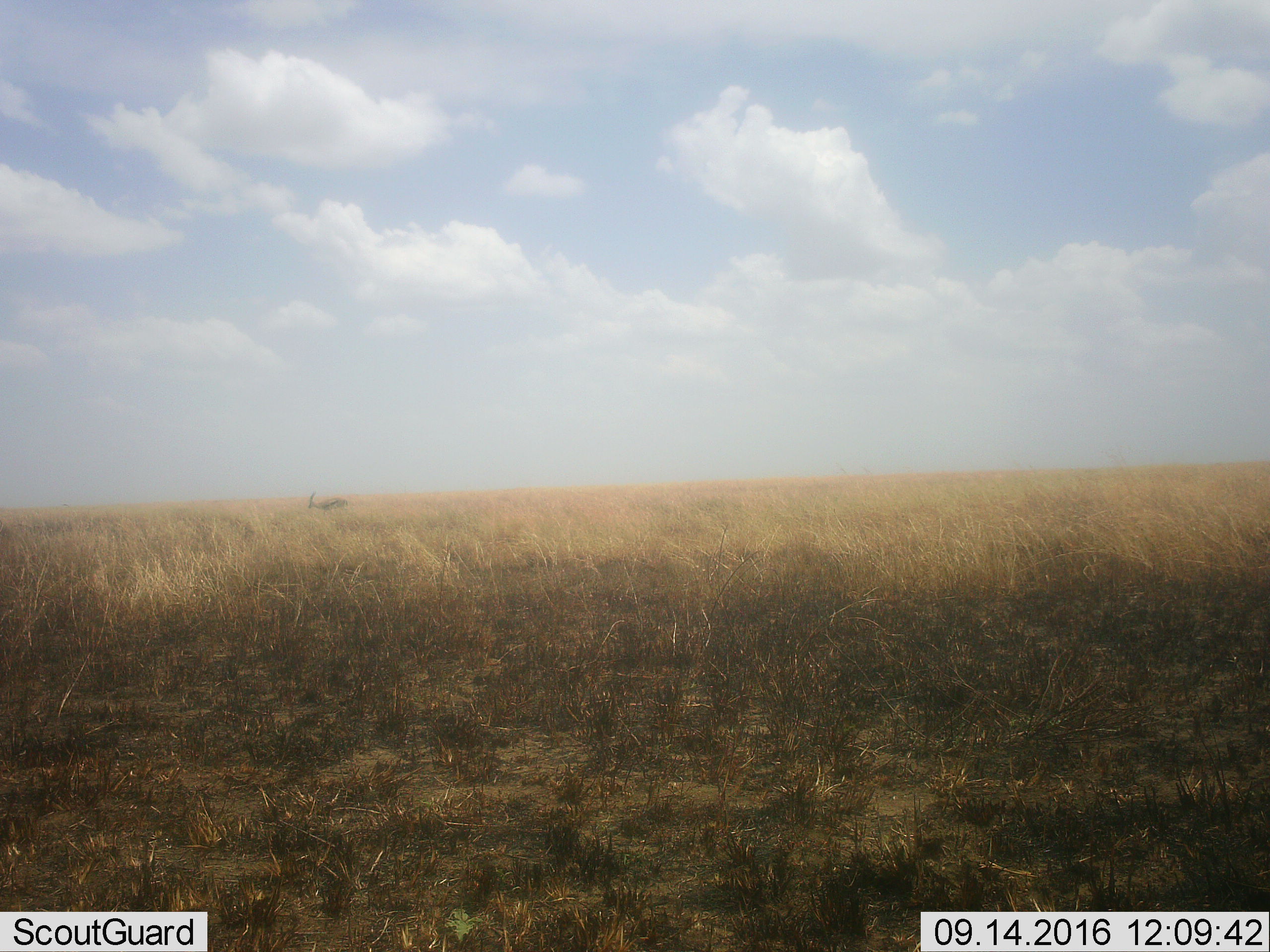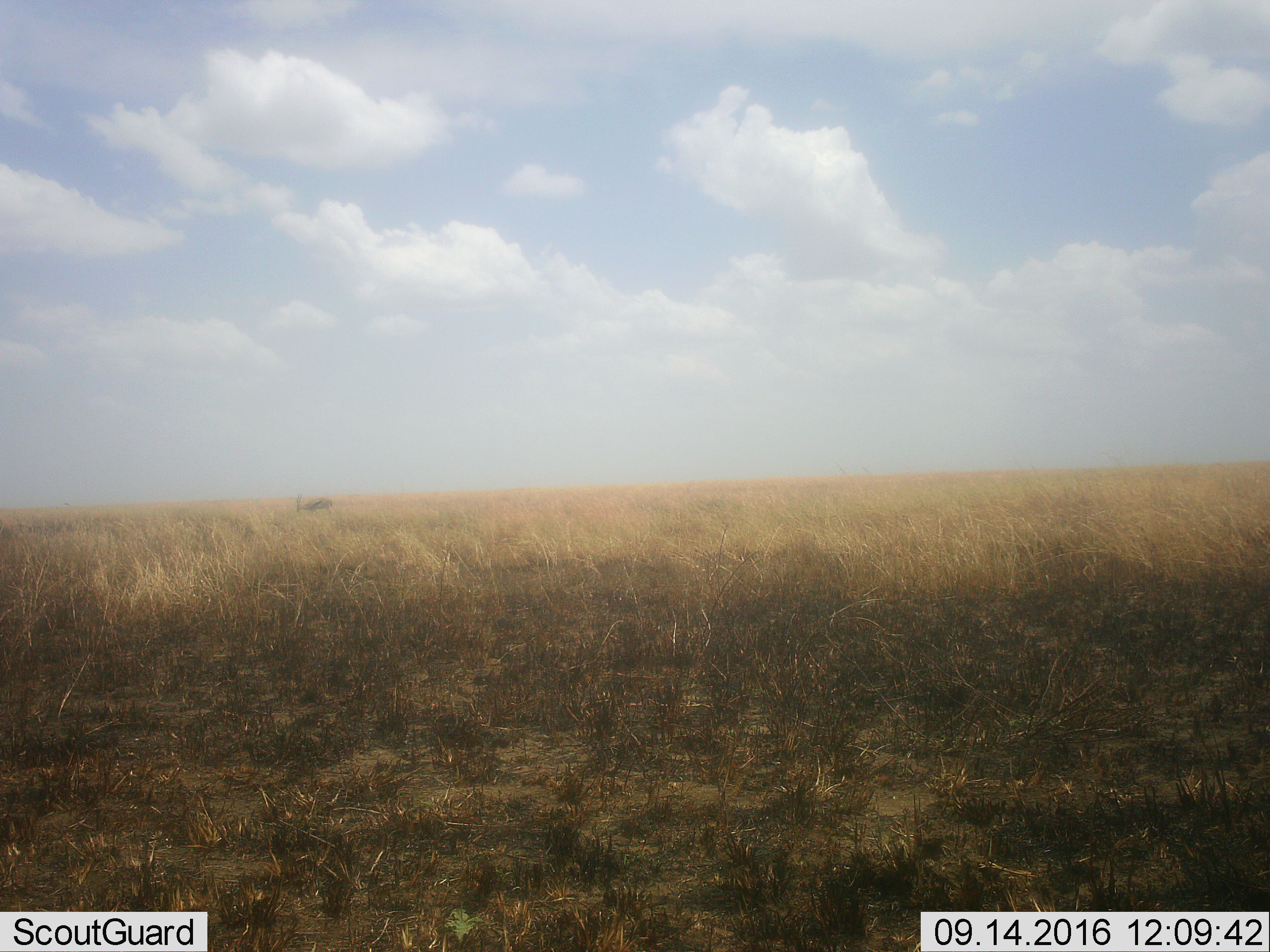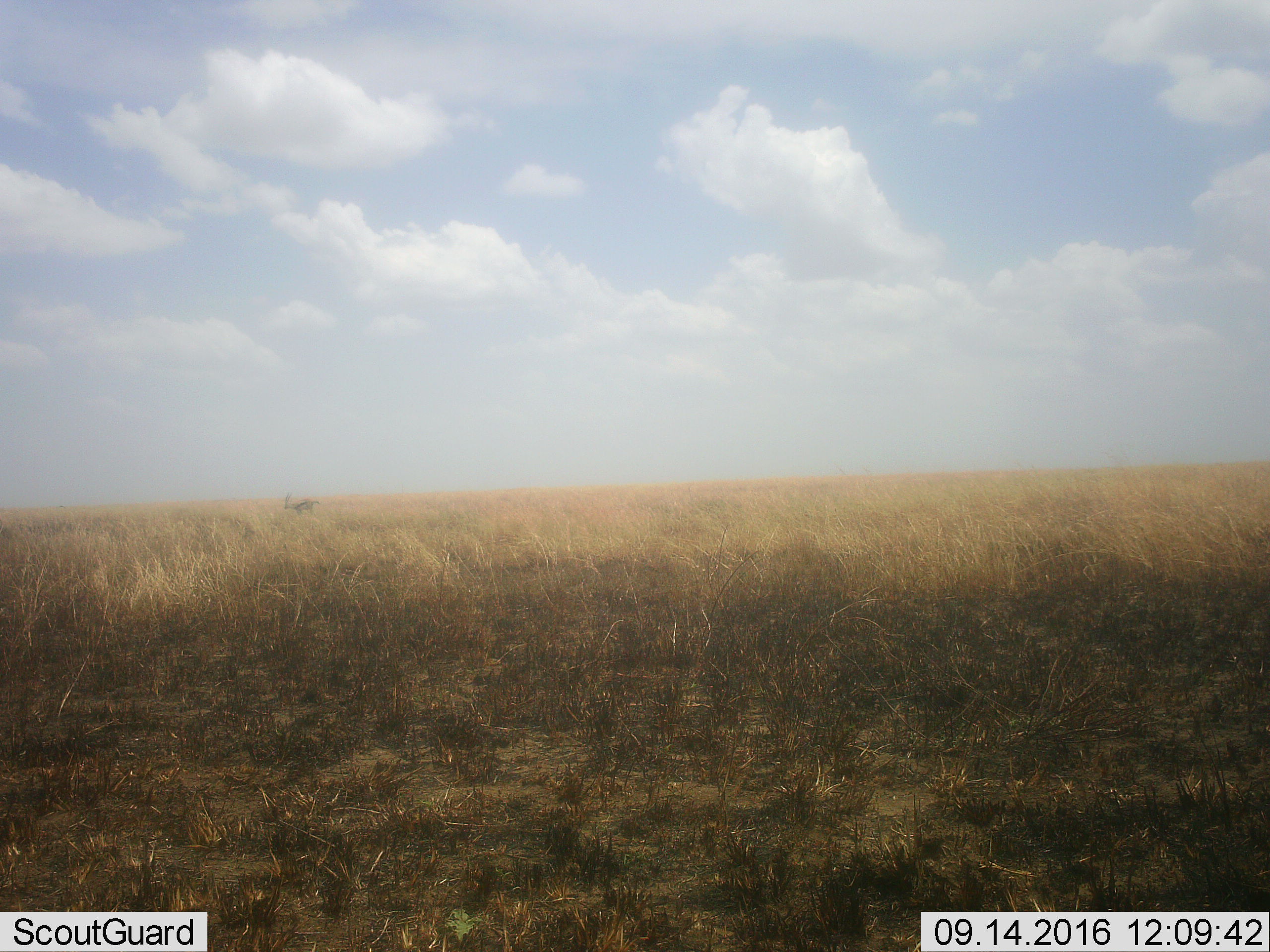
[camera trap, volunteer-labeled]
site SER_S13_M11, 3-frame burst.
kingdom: Animalia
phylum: Chordata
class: Mammalia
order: Artiodactyla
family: Bovidae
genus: Eudorcas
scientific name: Eudorcas thomsonii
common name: thomson's gazelle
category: gazellethomsons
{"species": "gazellethomsons (thomson's gazelle) (Eudorcas thomsonii)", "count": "1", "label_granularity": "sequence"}